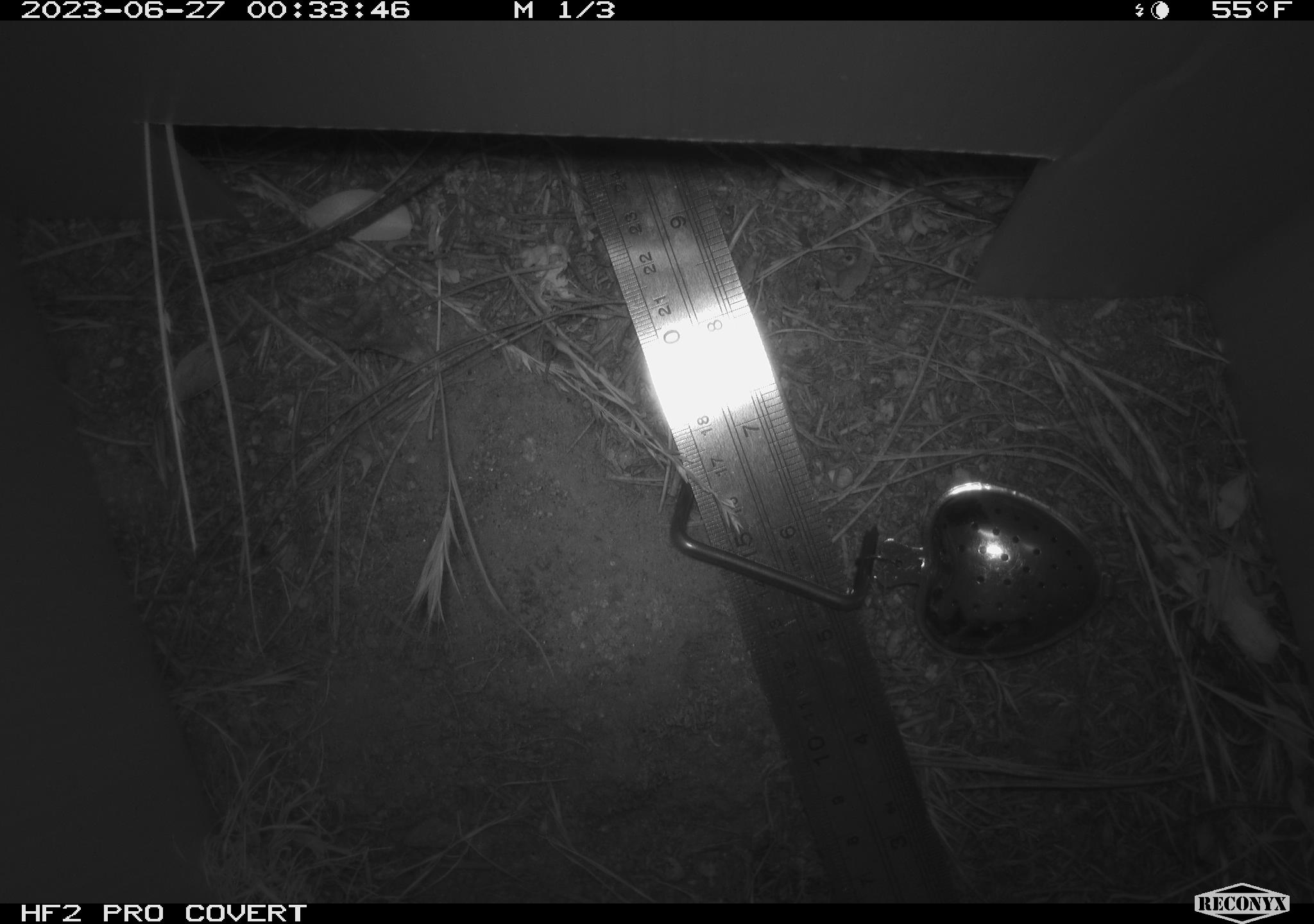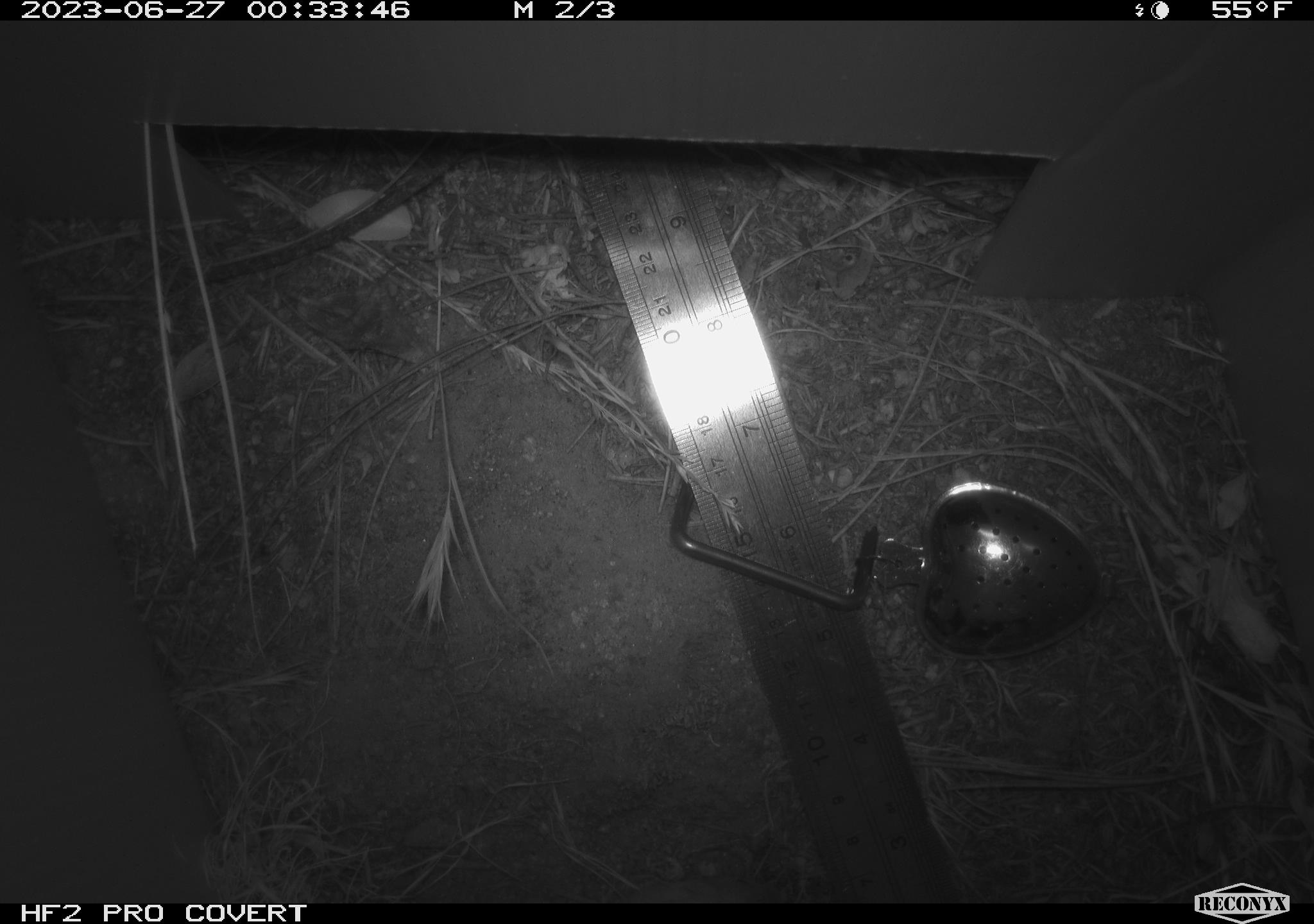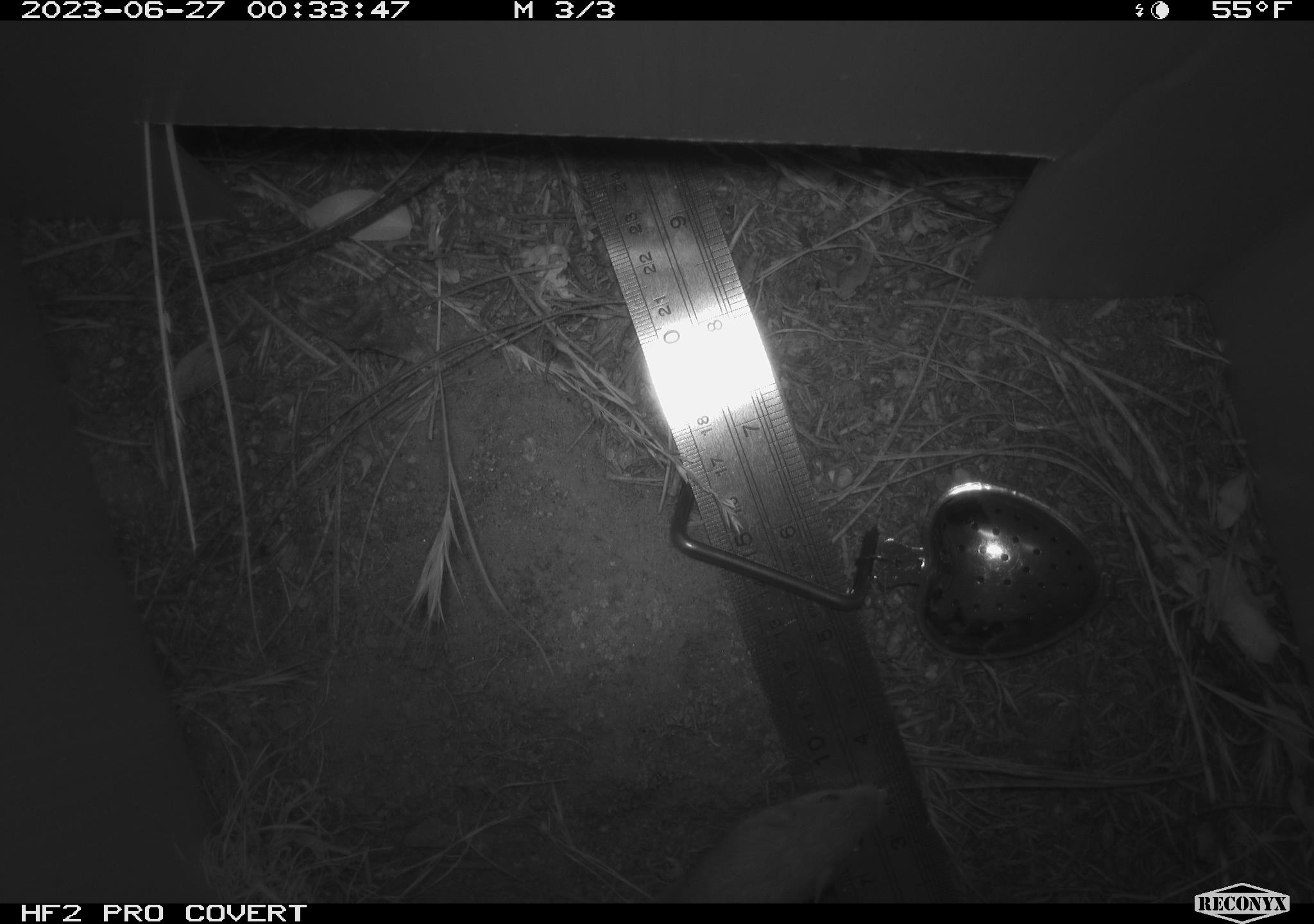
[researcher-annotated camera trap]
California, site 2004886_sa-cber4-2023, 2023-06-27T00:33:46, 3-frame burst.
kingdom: Animalia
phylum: Chordata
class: Mammalia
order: Rodentia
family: Heteromyidae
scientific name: Heteromyidae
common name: kangaroo rats and pocket mice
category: heteromyidae family